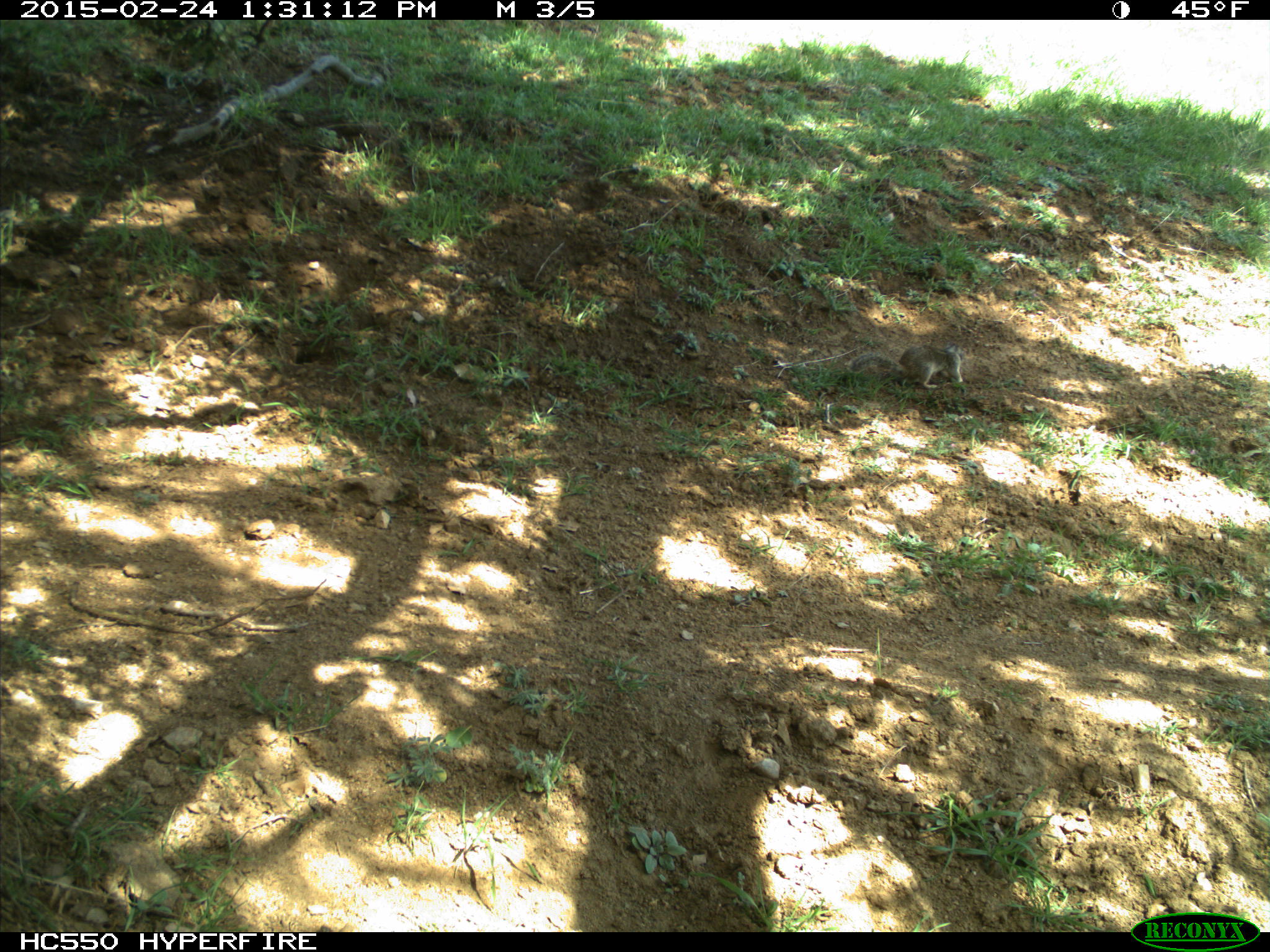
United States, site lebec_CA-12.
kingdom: Animalia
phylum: Chordata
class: Mammalia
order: Rodentia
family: Sciuridae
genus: Otospermophilus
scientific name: Otospermophilus beecheyi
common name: california ground squirrel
Otospermophilus beecheyi (california ground squirrel).